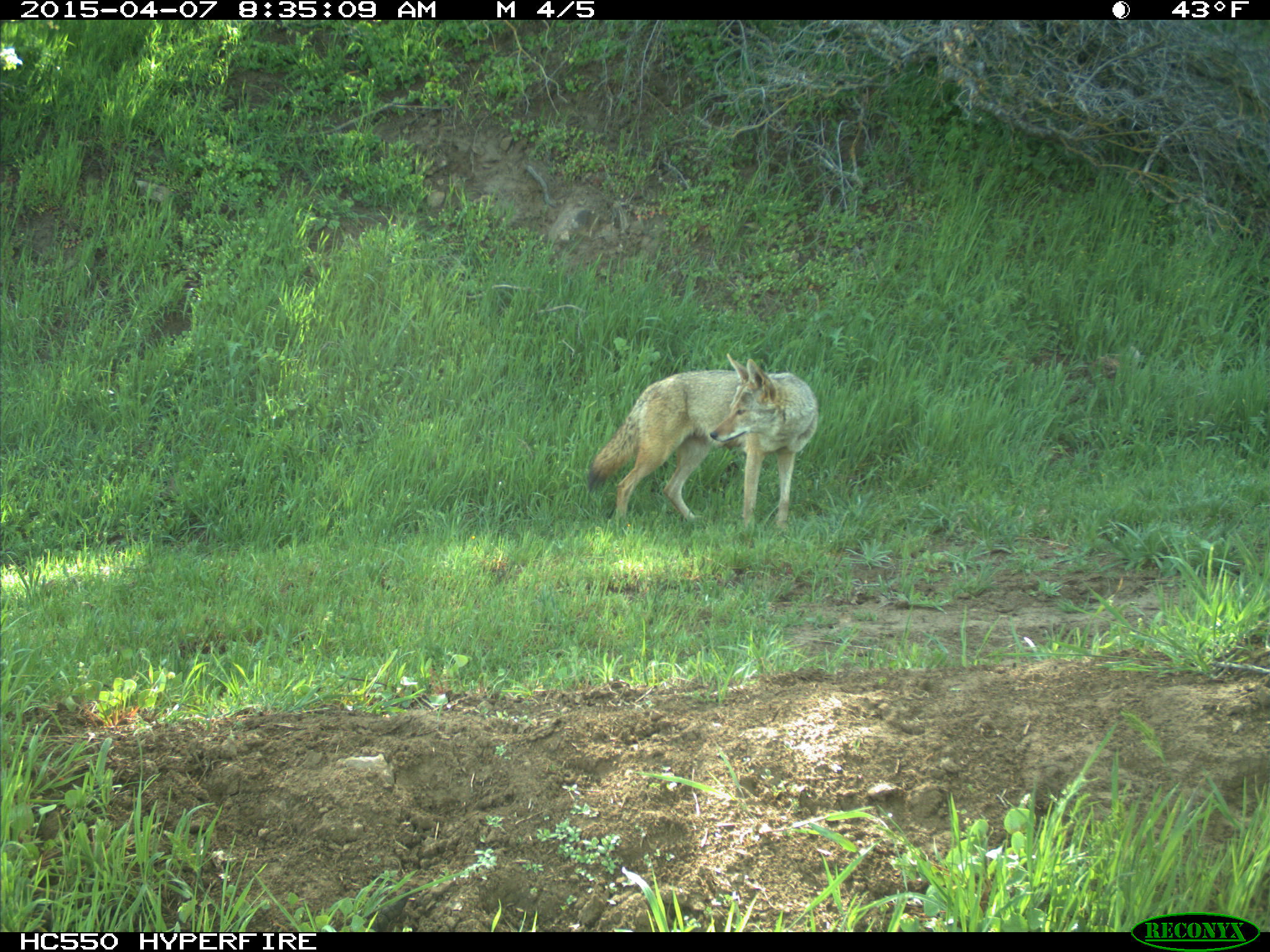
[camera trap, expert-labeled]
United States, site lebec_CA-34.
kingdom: Animalia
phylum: Chordata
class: Mammalia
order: Carnivora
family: Canidae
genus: Canis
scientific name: Canis latrans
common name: coyote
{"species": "Canis latrans (coyote)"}